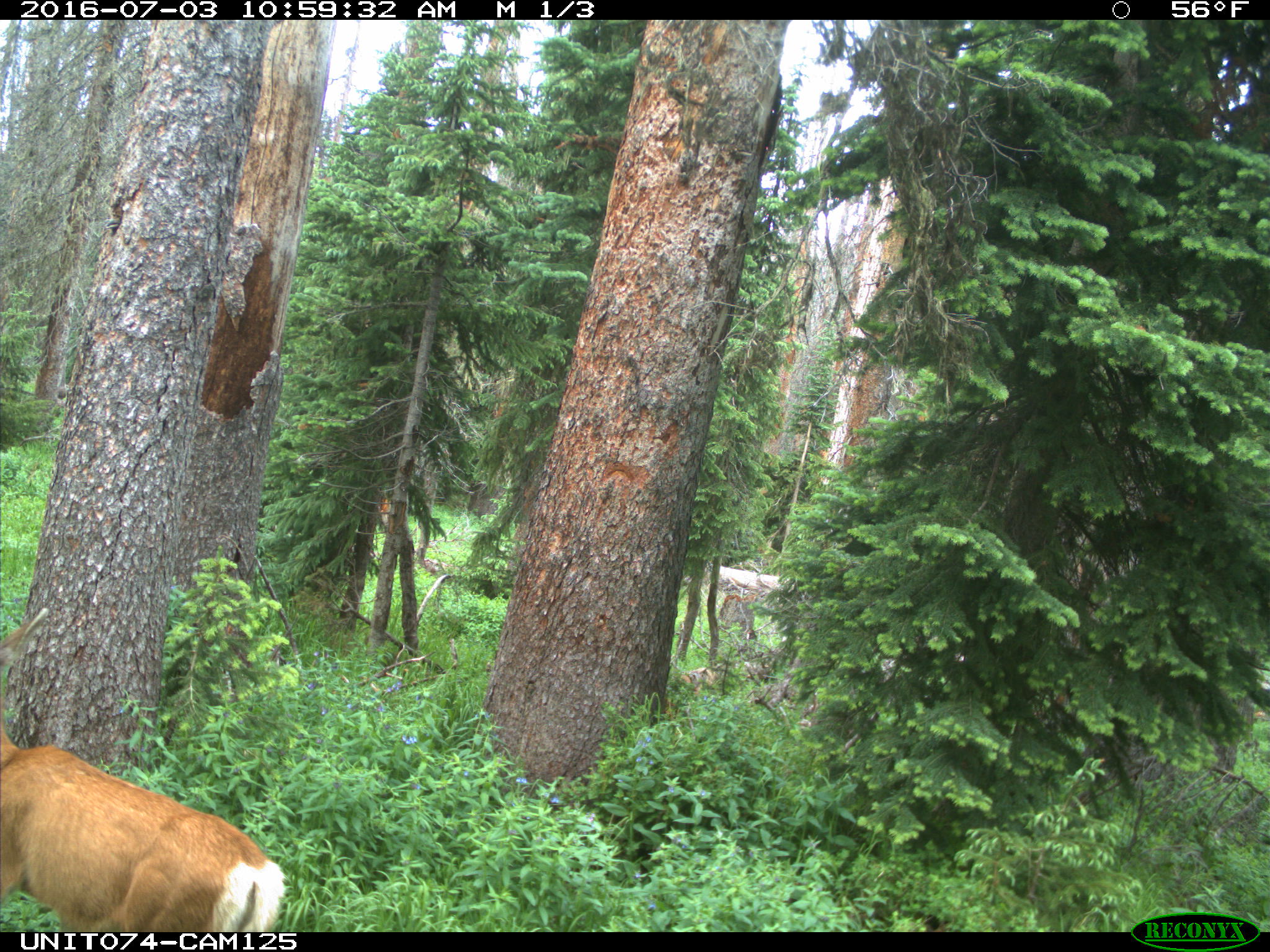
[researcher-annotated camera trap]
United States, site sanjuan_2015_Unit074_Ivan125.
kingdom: Animalia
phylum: Chordata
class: Mammalia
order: Artiodactyla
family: Cervidae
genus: Odocoileus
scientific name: Odocoileus hemionus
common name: mule deer